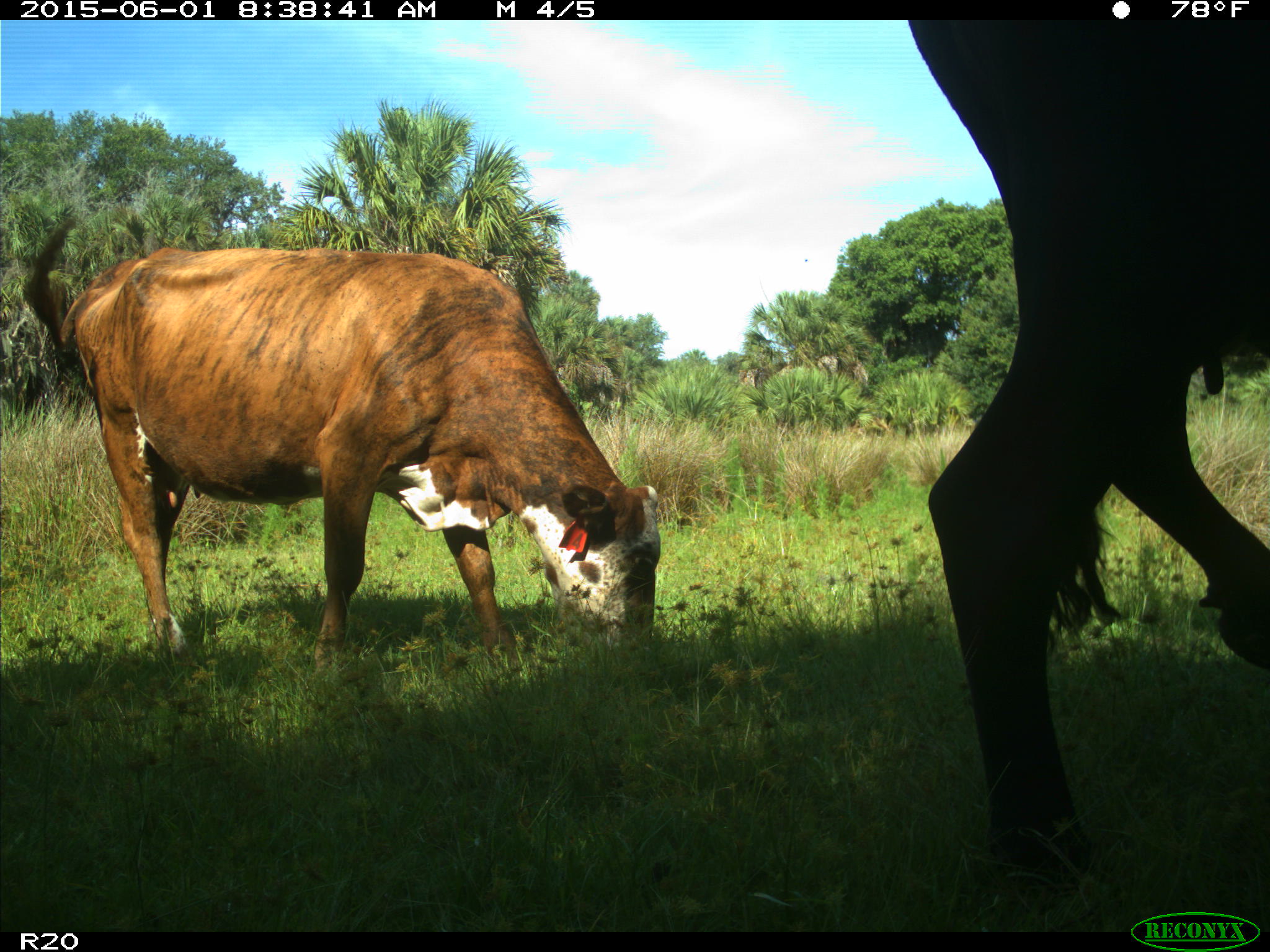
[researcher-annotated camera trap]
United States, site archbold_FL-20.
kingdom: Animalia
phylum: Chordata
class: Mammalia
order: Artiodactyla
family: Bovidae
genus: Bos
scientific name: Bos taurus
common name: domestic cow